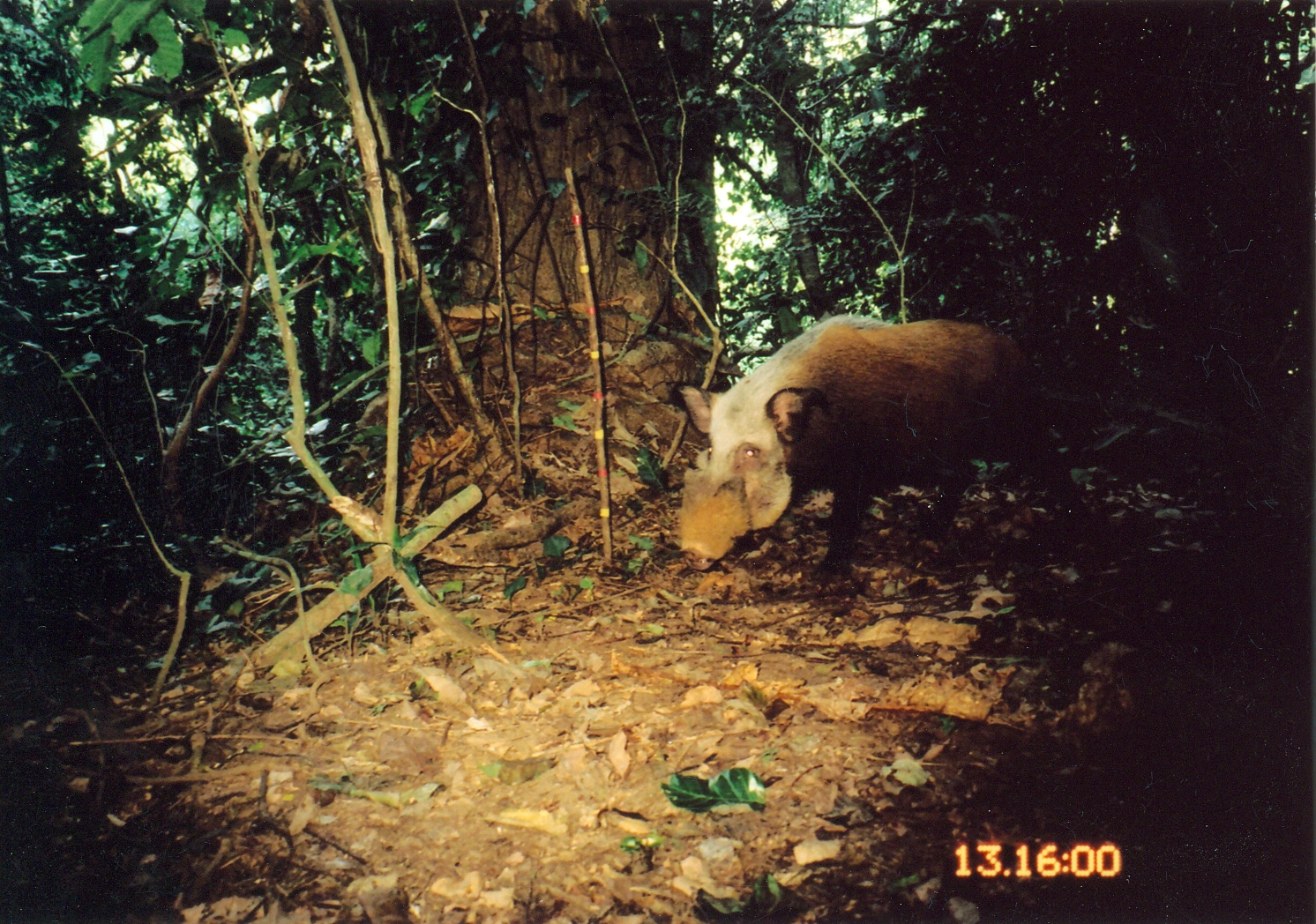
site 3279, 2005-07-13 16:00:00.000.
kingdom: Animalia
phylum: Chordata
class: Mammalia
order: Artiodactyla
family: Suidae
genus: Potamochoerus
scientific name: Potamochoerus larvatus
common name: bushpig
Potamochoerus larvatus (bushpig), count 1.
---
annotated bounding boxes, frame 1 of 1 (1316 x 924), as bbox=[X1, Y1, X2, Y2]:
potamochoerus larvatus: bbox=[674, 310, 1112, 589]